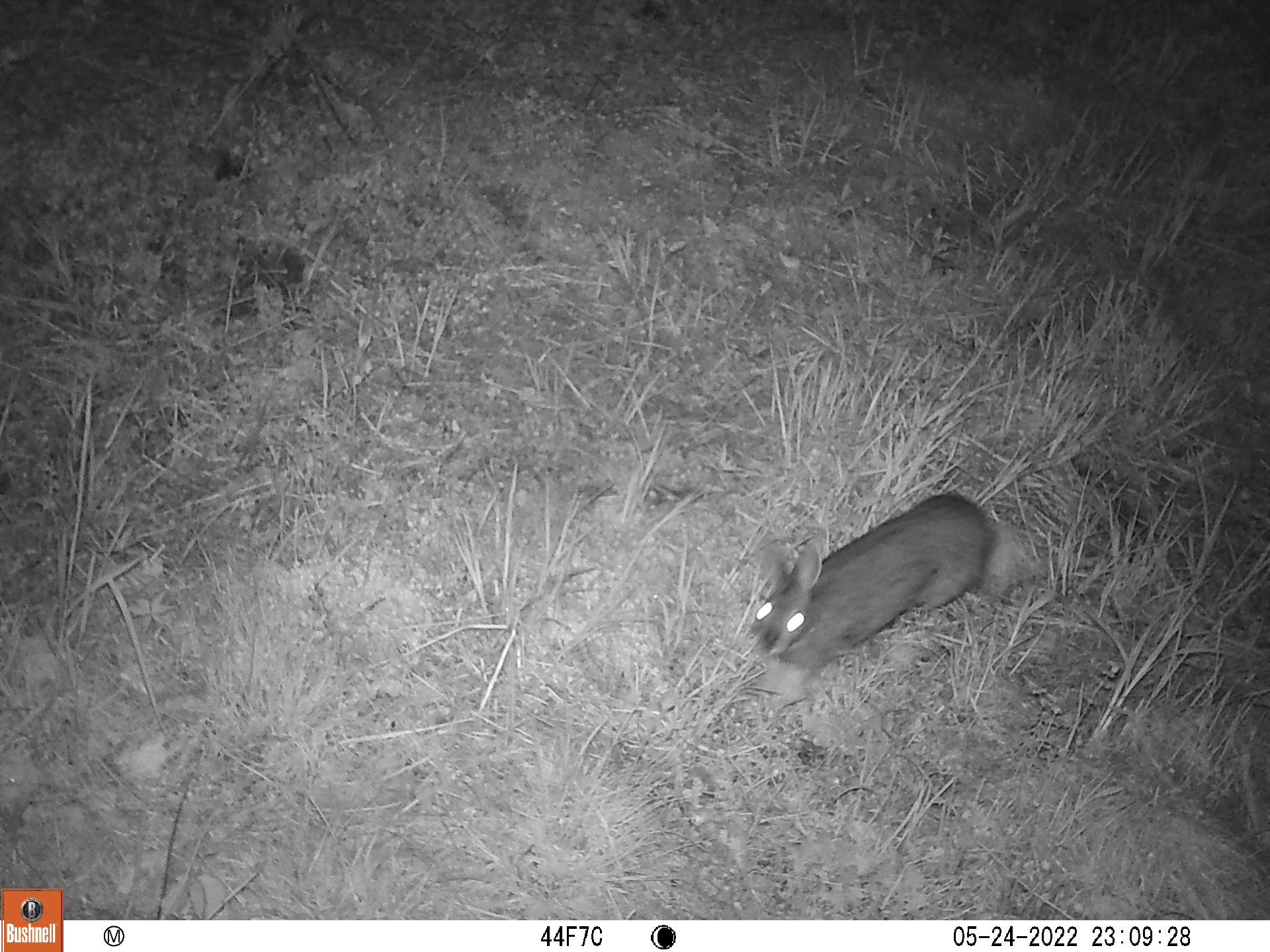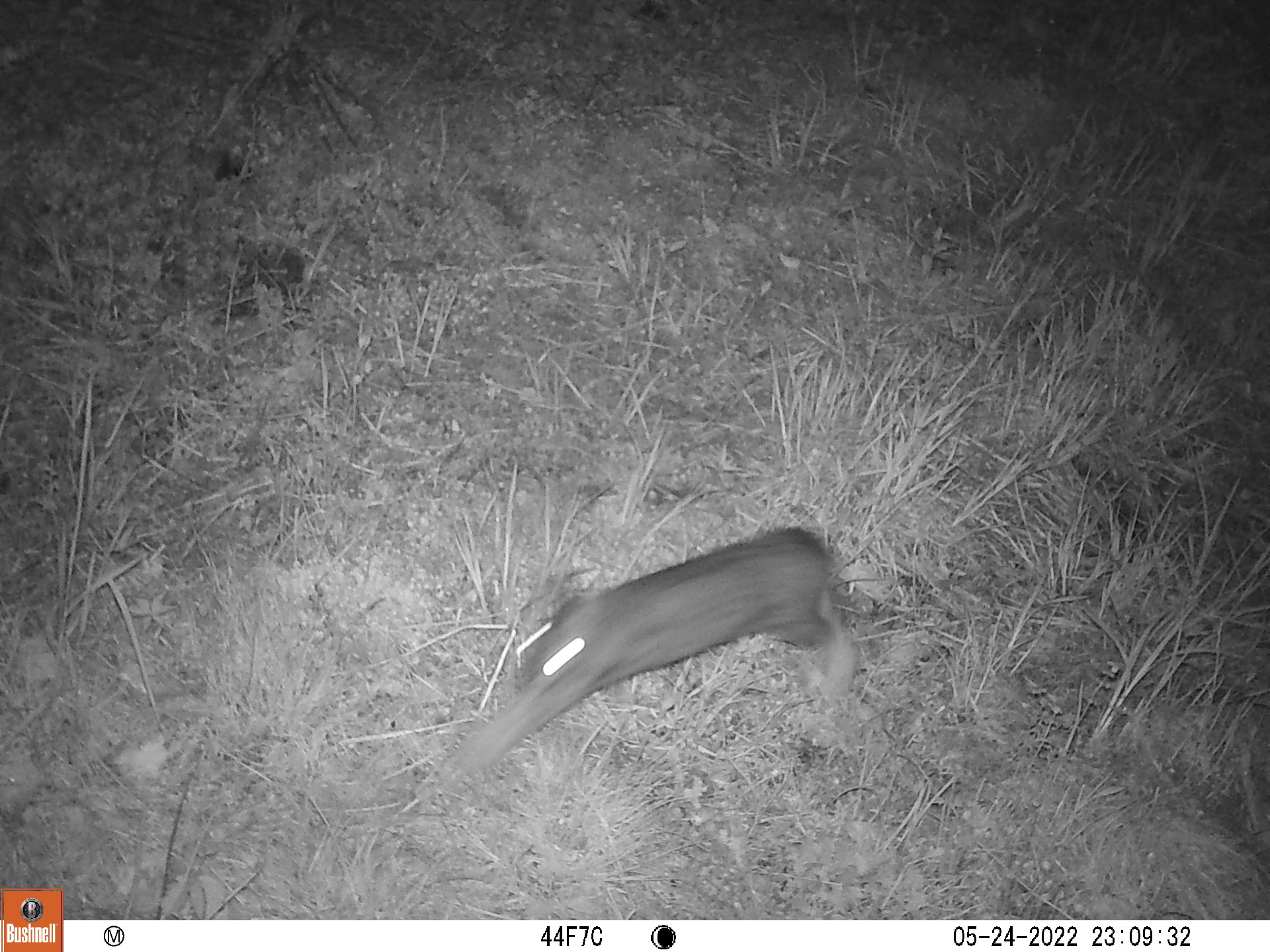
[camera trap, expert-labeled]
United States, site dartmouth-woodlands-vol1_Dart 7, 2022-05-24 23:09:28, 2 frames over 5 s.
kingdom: Animalia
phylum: Chordata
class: Mammalia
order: Lagomorpha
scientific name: Lagomorpha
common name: rabbit or hare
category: rabbit or hare sp.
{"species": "rabbit or hare sp. (rabbit or hare) (Lagomorpha)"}